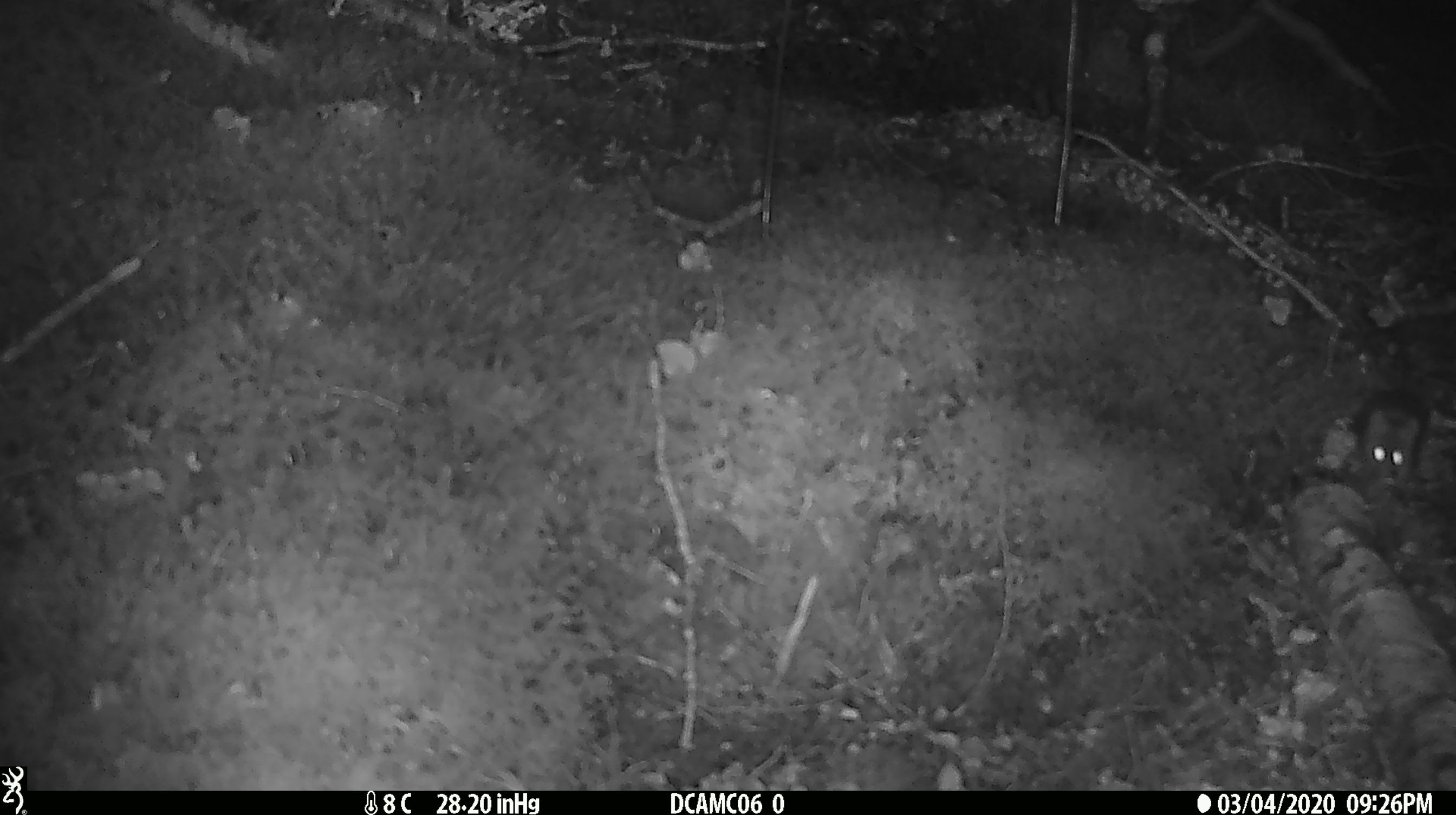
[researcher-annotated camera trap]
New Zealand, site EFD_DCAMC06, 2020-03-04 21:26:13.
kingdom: Animalia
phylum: Chordata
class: Mammalia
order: Rodentia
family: Muridae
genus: Mus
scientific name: Mus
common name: mouse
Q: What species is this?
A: Mouse (Mus).